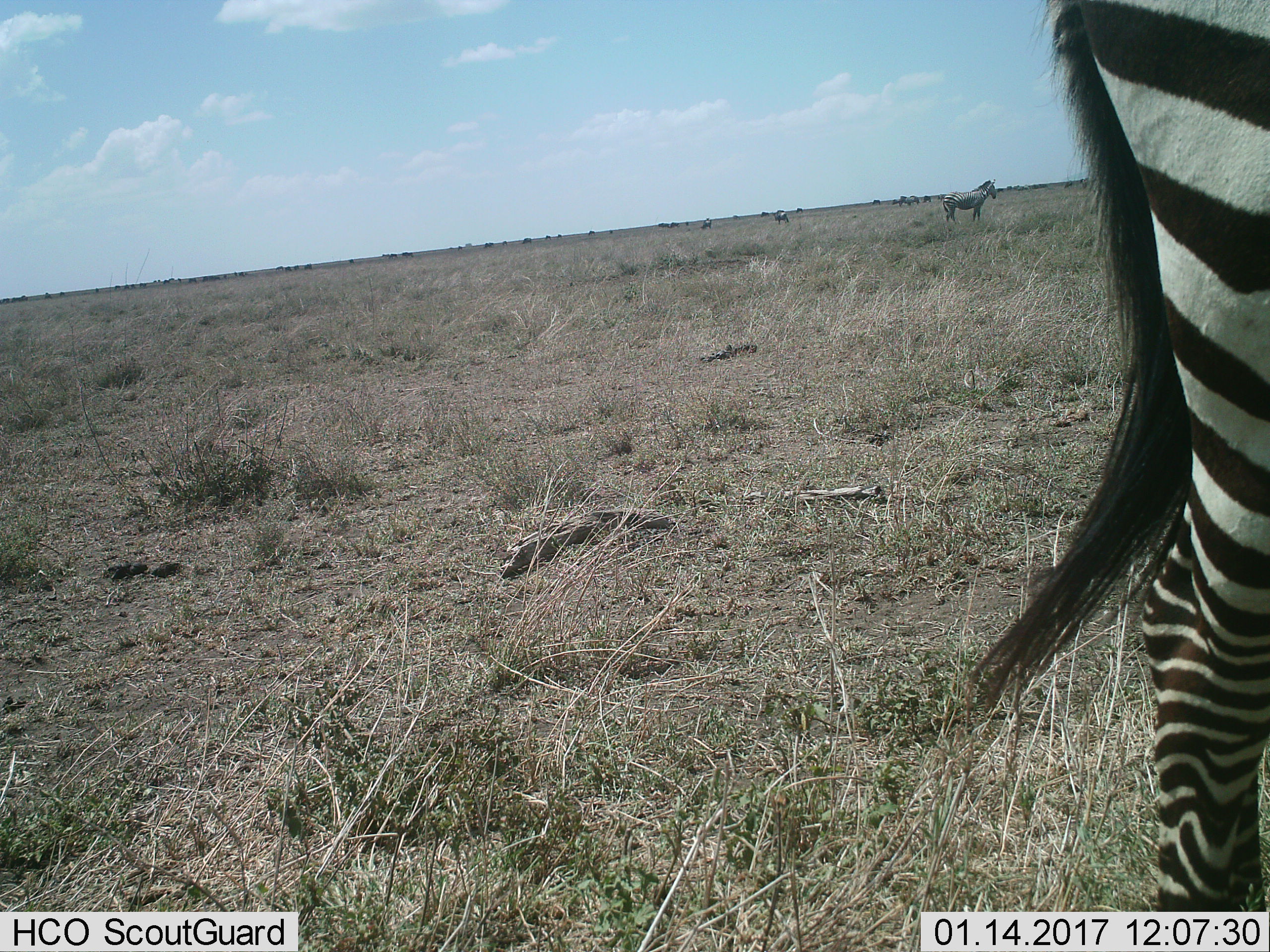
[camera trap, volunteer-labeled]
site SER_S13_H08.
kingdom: Animalia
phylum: Chordata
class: Mammalia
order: Perissodactyla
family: Equidae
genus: Equus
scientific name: Equus quagga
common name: plains zebra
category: zebraplains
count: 2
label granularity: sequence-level